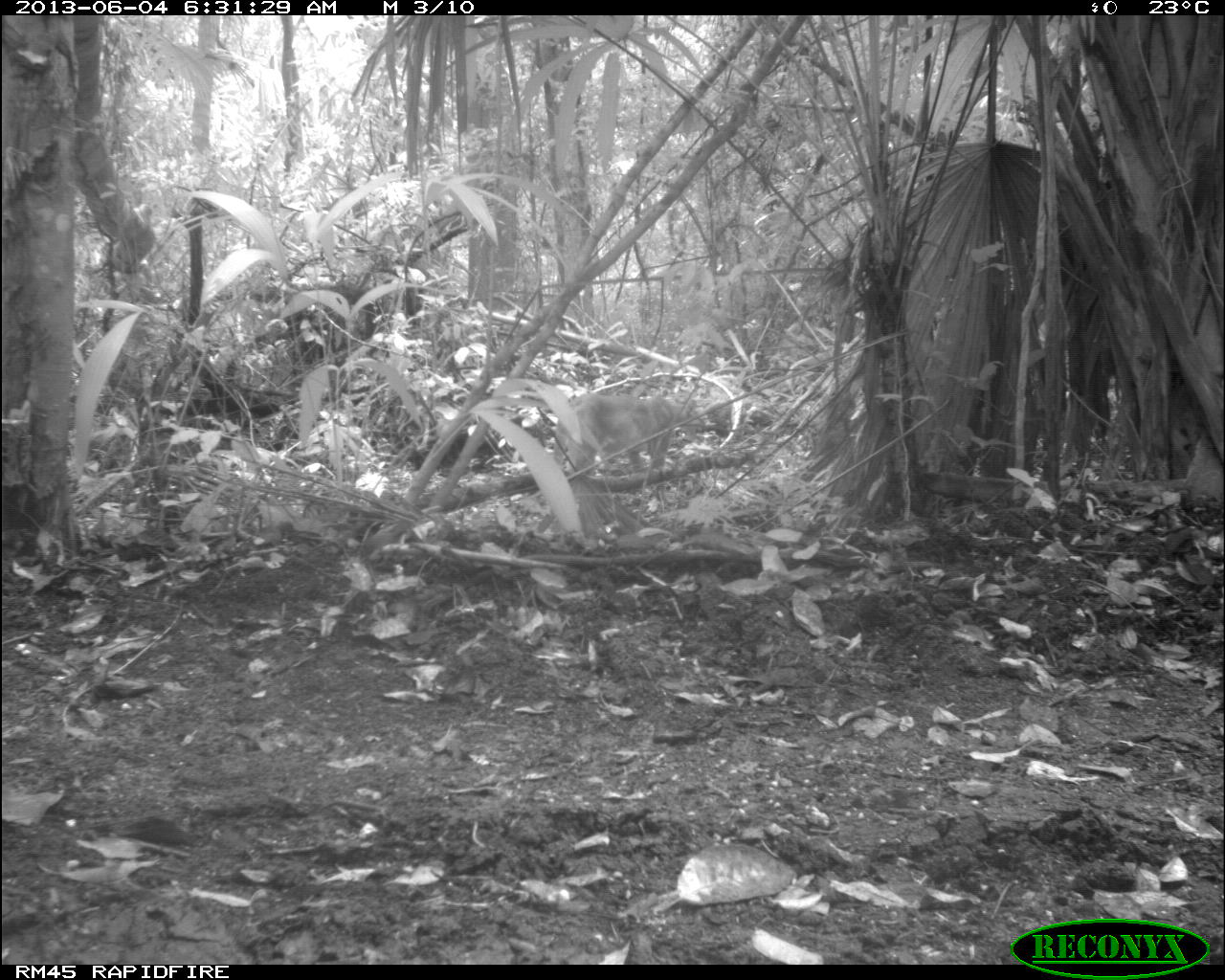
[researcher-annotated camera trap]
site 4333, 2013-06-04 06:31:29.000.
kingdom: Animalia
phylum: Chordata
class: Mammalia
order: Carnivora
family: Felidae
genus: Puma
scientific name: Puma concolor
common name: mountain lion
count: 1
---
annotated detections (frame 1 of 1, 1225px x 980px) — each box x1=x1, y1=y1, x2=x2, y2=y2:
puma concolor: x1=554, y1=393, x2=703, y2=477